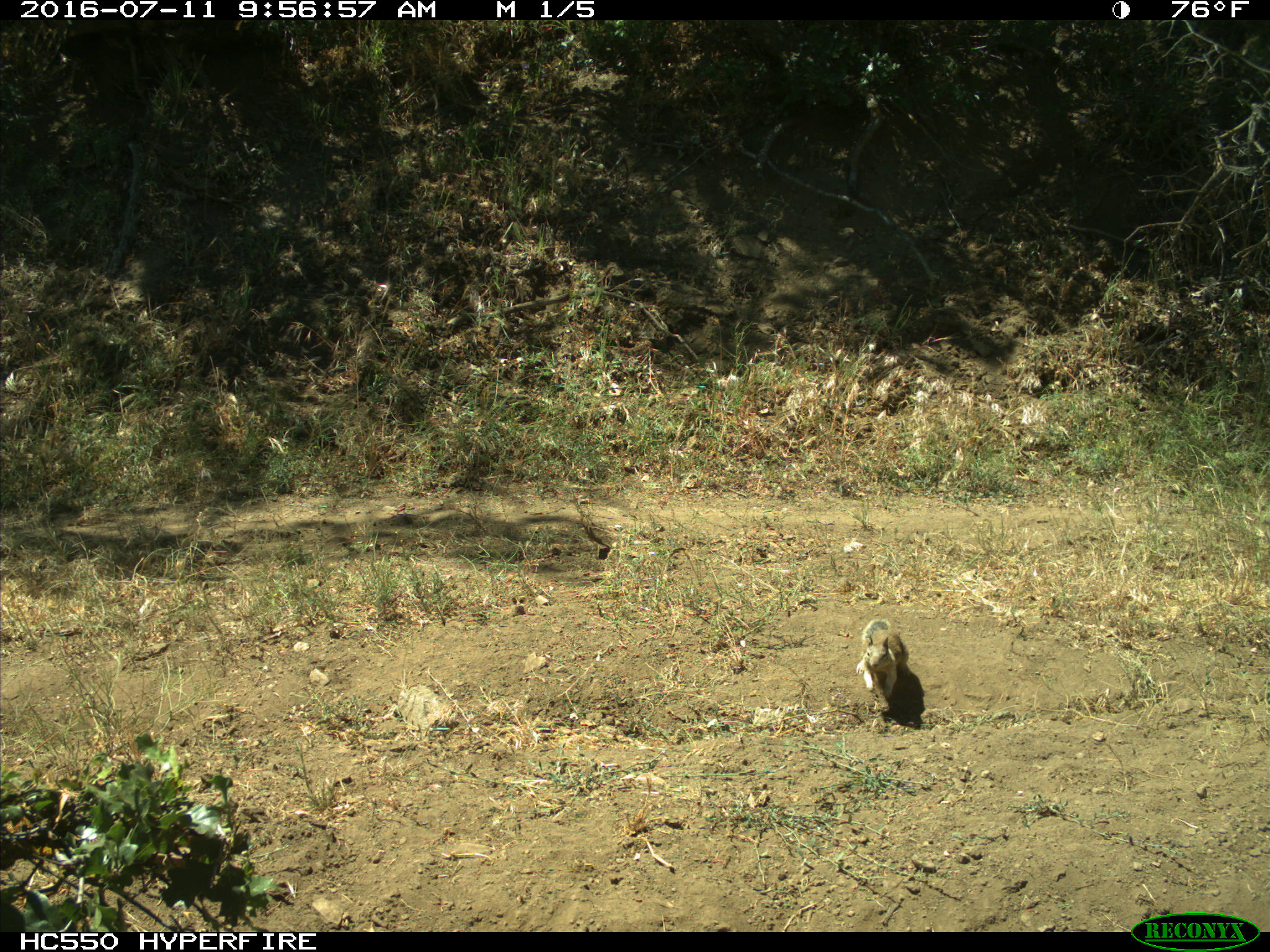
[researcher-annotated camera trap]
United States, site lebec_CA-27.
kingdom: Animalia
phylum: Chordata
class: Mammalia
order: Rodentia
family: Sciuridae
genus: Otospermophilus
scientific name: Otospermophilus beecheyi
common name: california ground squirrel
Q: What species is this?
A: Otospermophilus beecheyi (california ground squirrel).